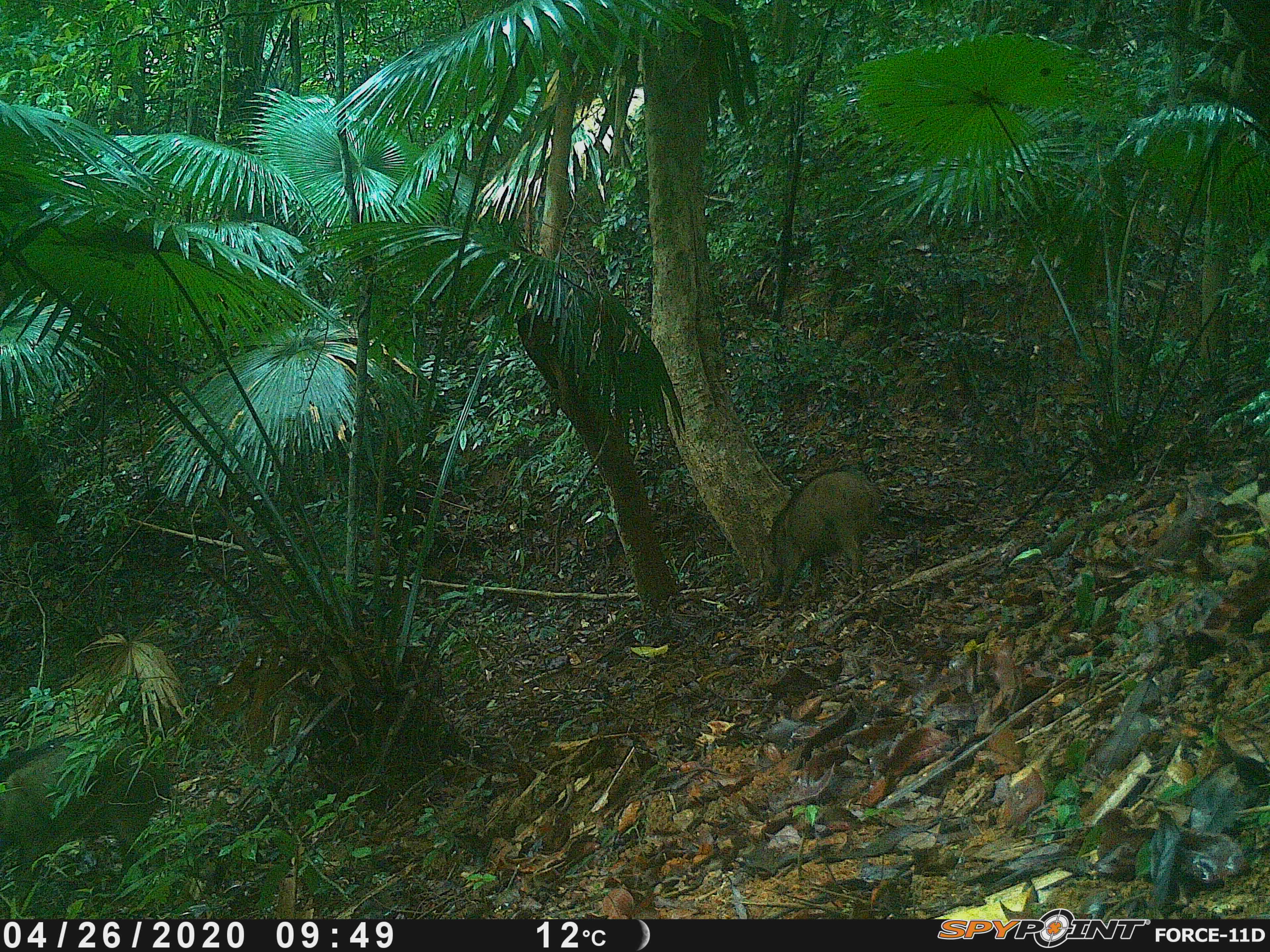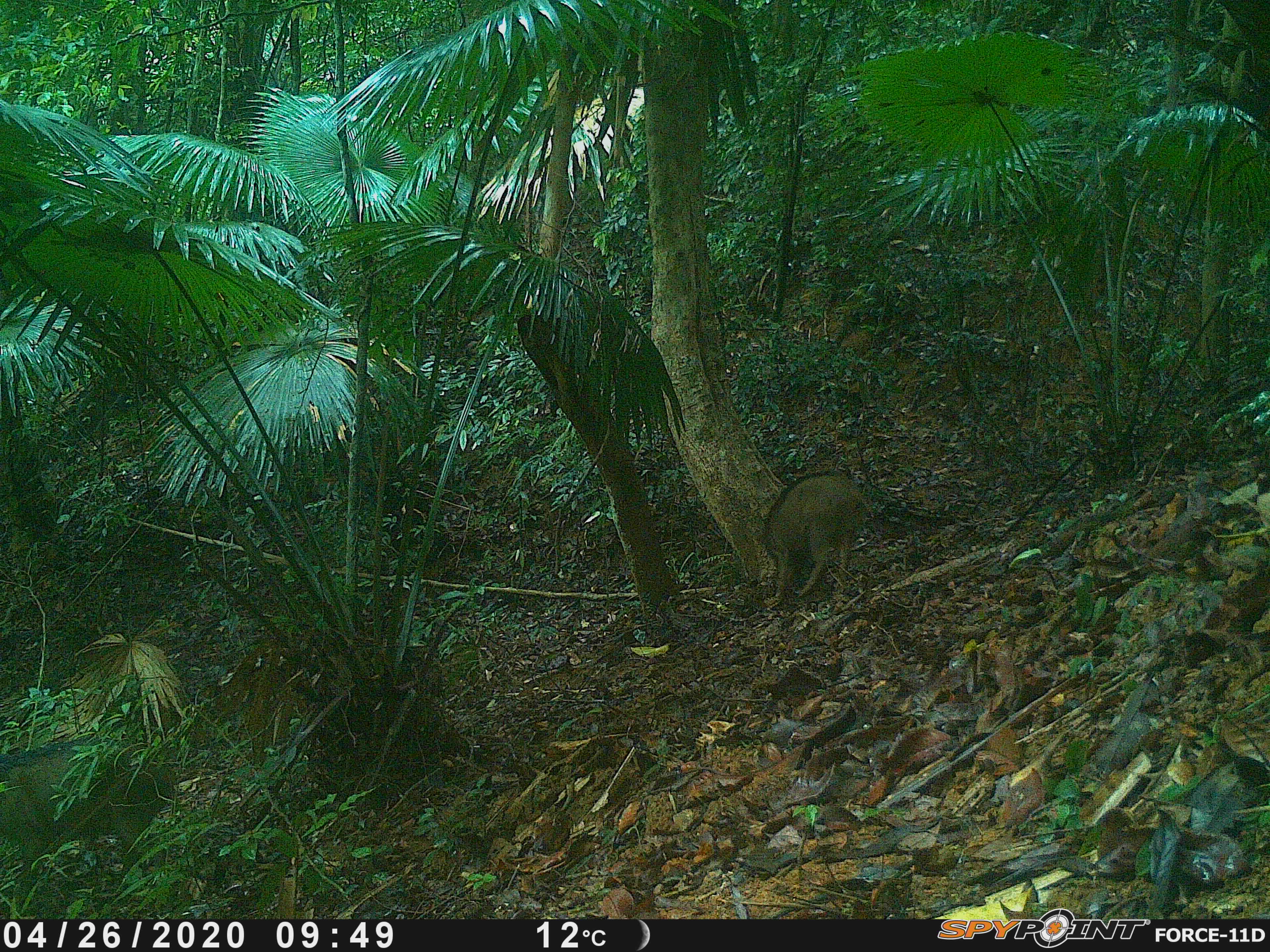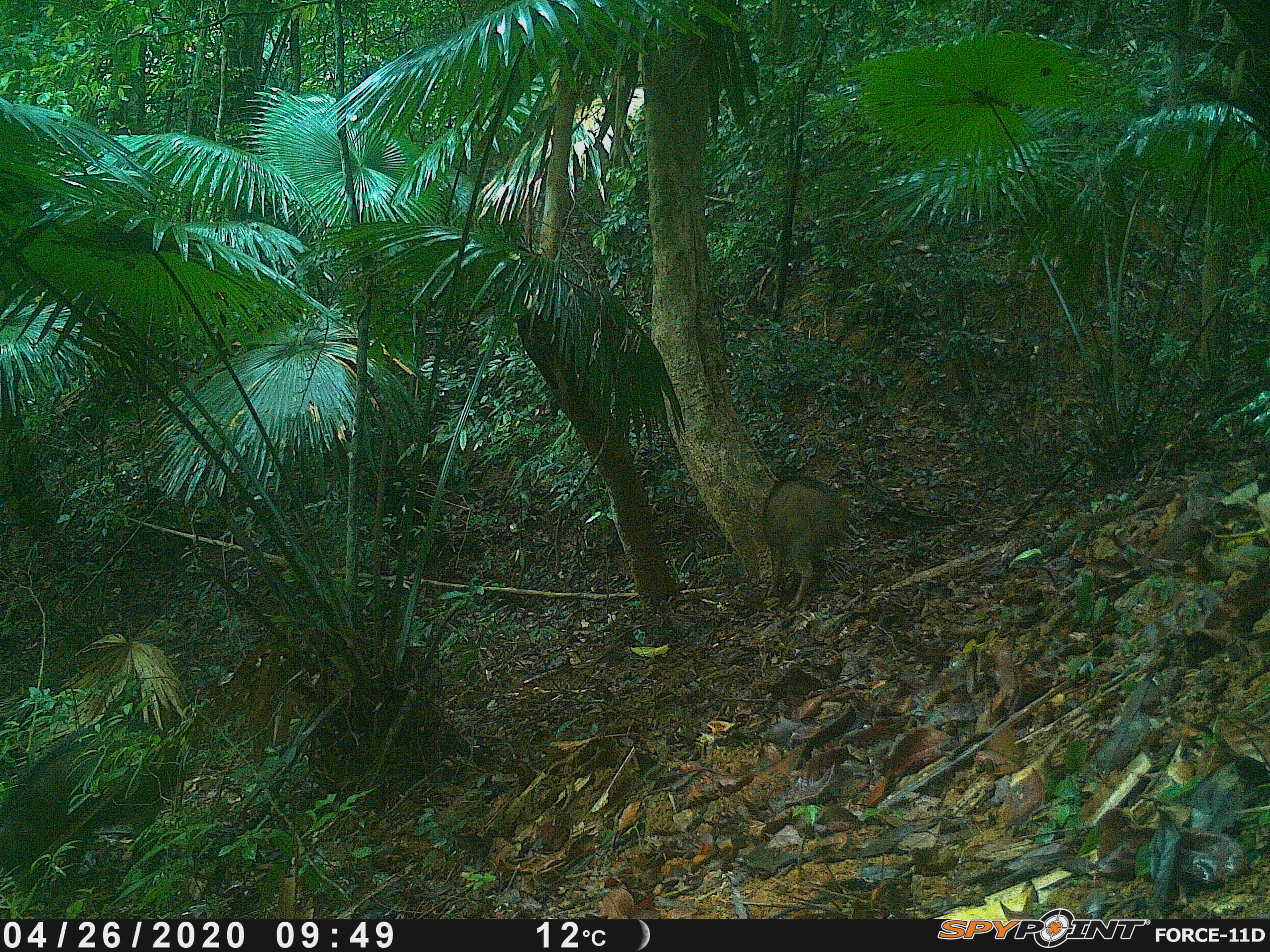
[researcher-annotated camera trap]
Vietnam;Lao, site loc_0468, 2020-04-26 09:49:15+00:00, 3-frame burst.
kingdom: Animalia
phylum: Chordata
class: Mammalia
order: Artiodactyla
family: Suidae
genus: Sus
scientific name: Sus scrofa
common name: eurasian wild pig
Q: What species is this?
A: Eurasian wild pig (Sus scrofa).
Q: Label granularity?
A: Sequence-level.